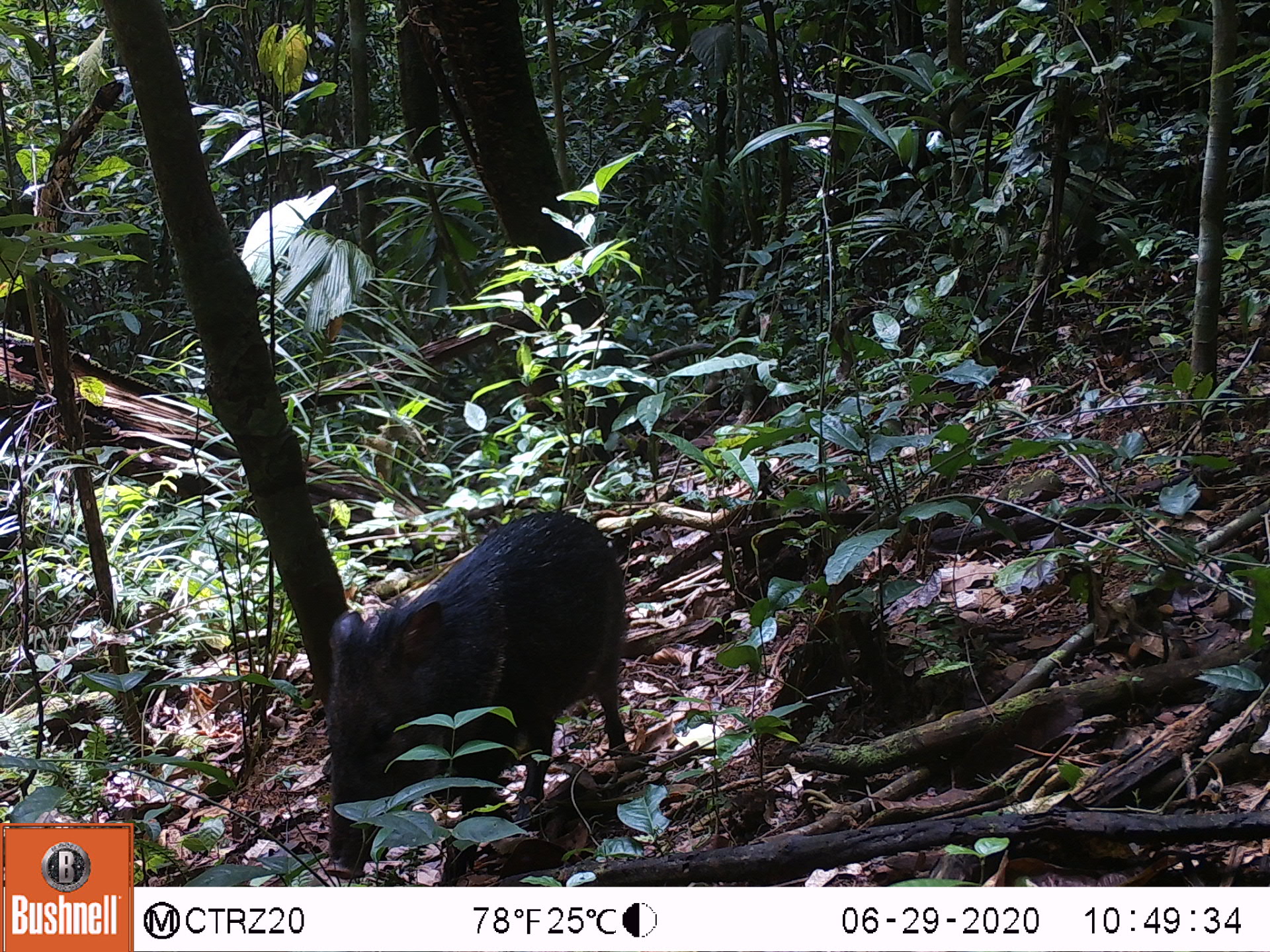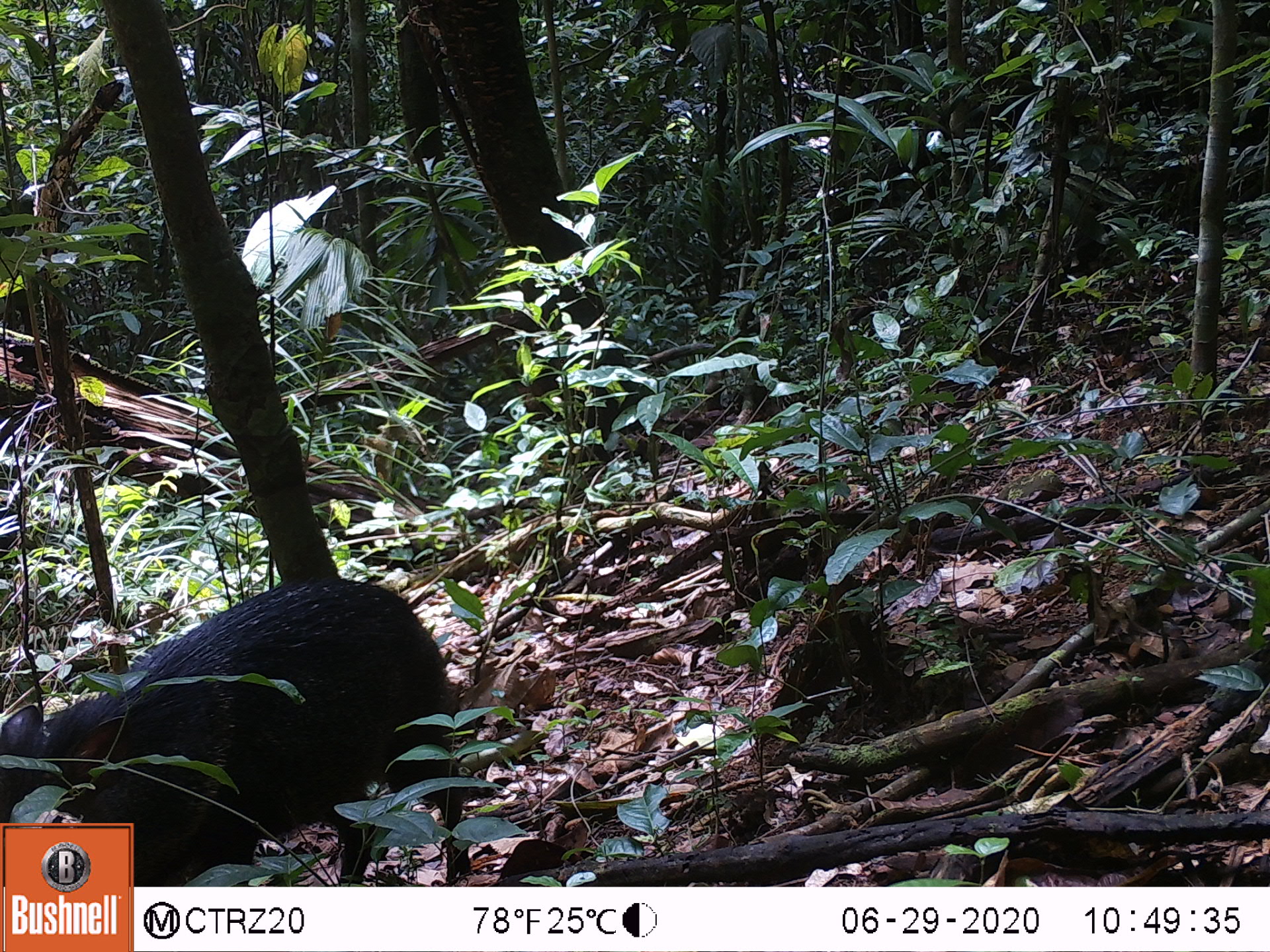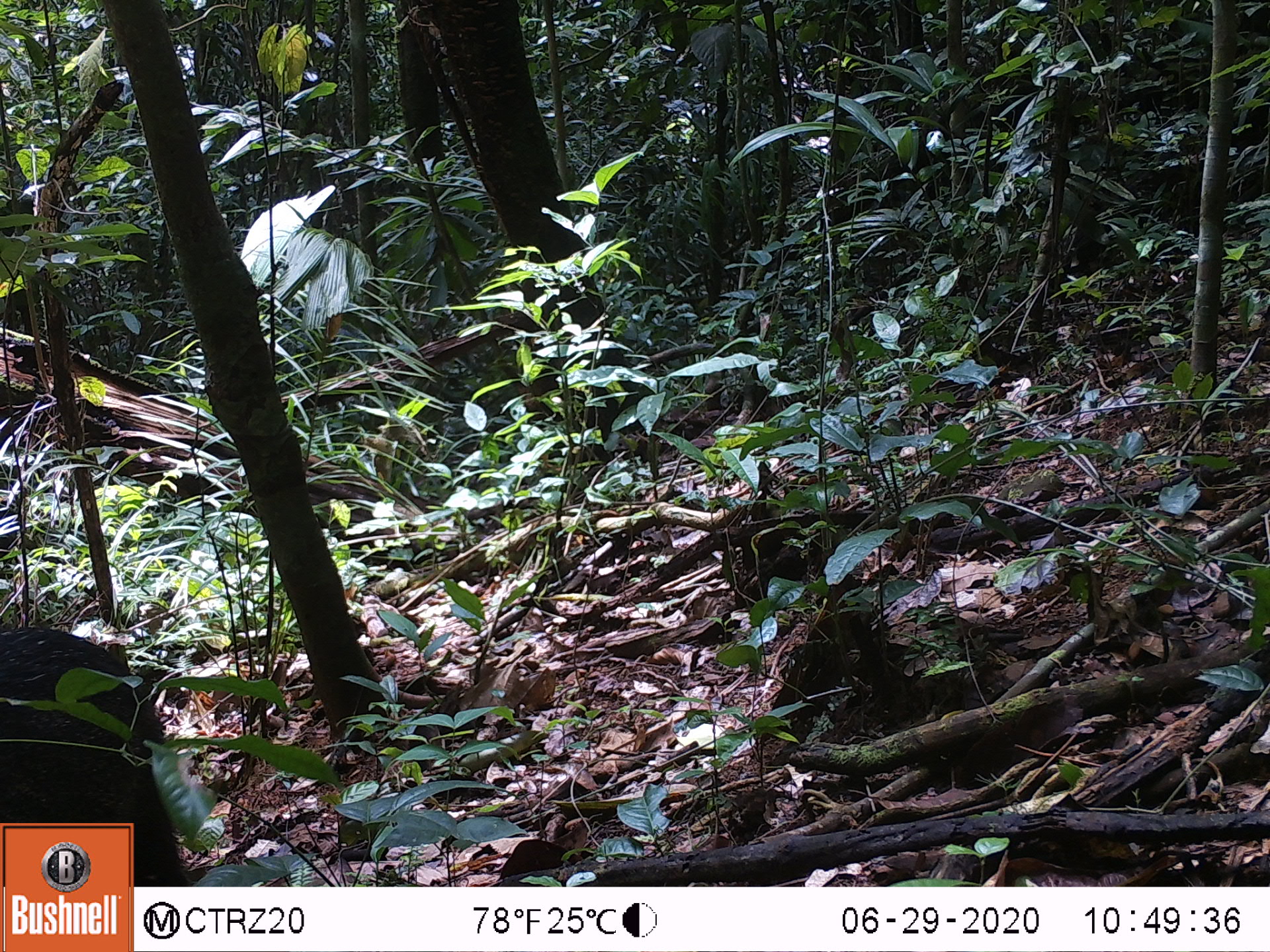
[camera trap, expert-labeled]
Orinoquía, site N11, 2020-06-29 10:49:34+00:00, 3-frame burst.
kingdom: Animalia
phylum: Chordata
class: Mammalia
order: Artiodactyla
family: Tayassuidae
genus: Pecari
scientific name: Pecari tajacu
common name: collared peccary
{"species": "collared peccary (Pecari tajacu)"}